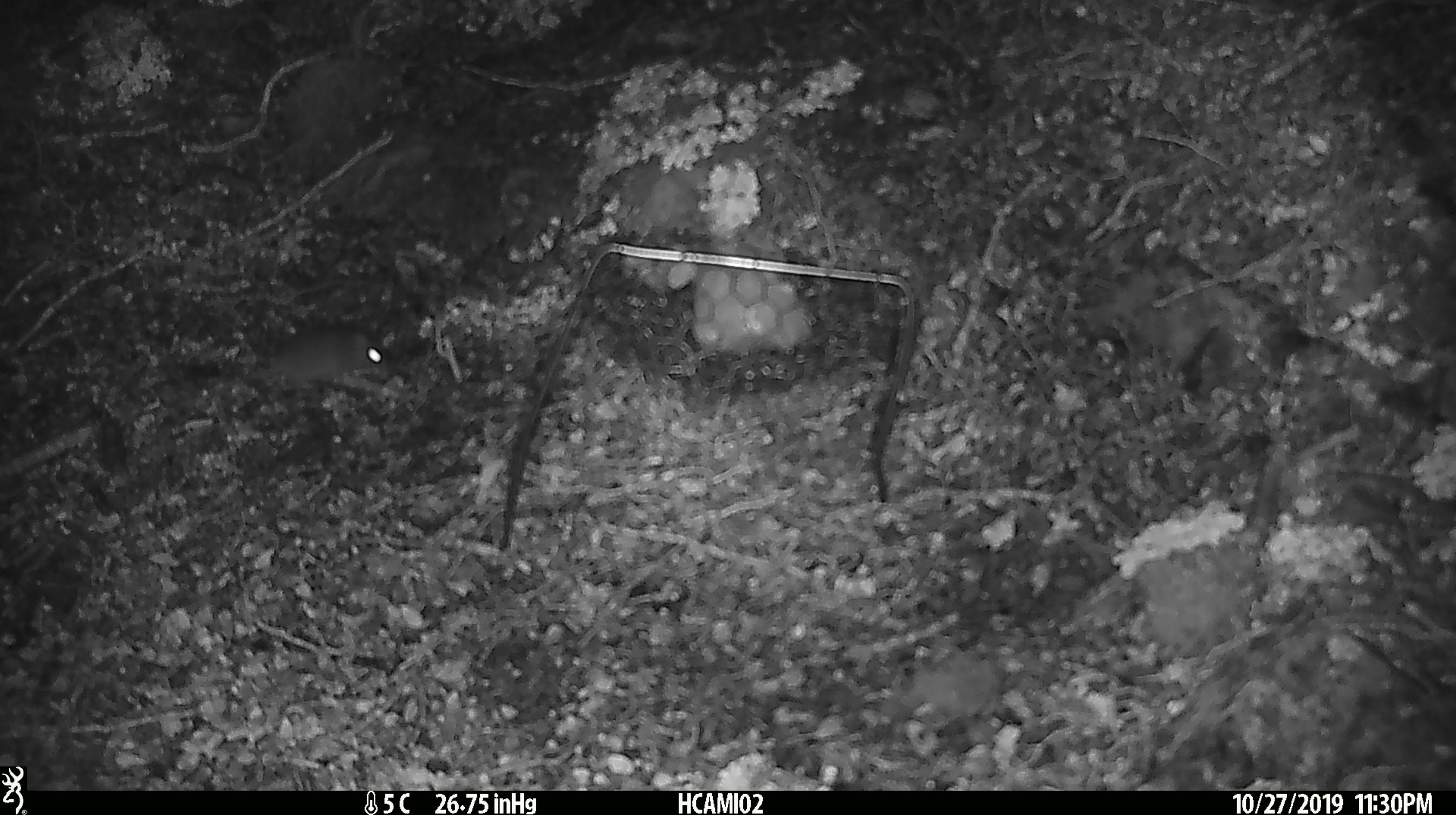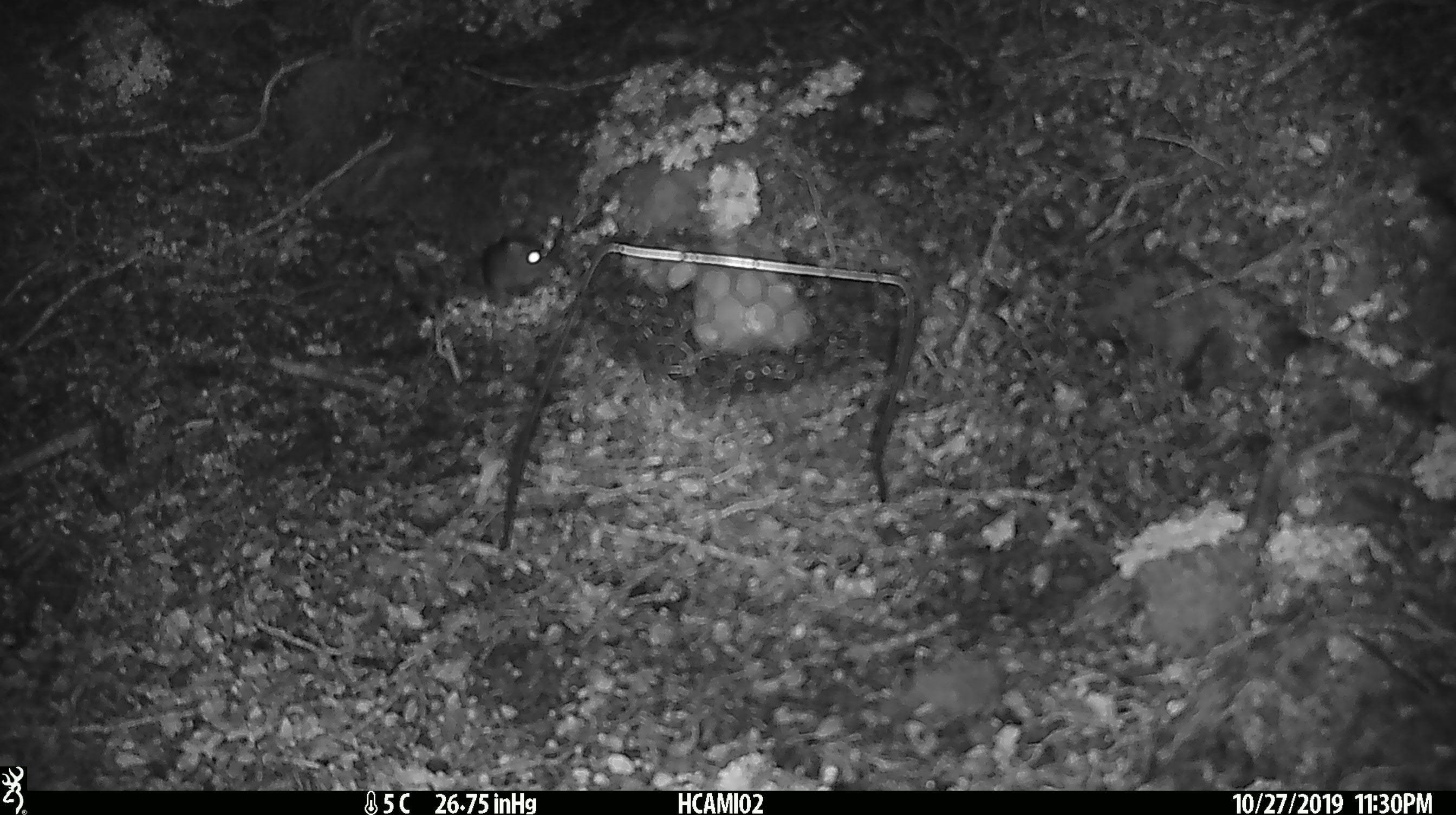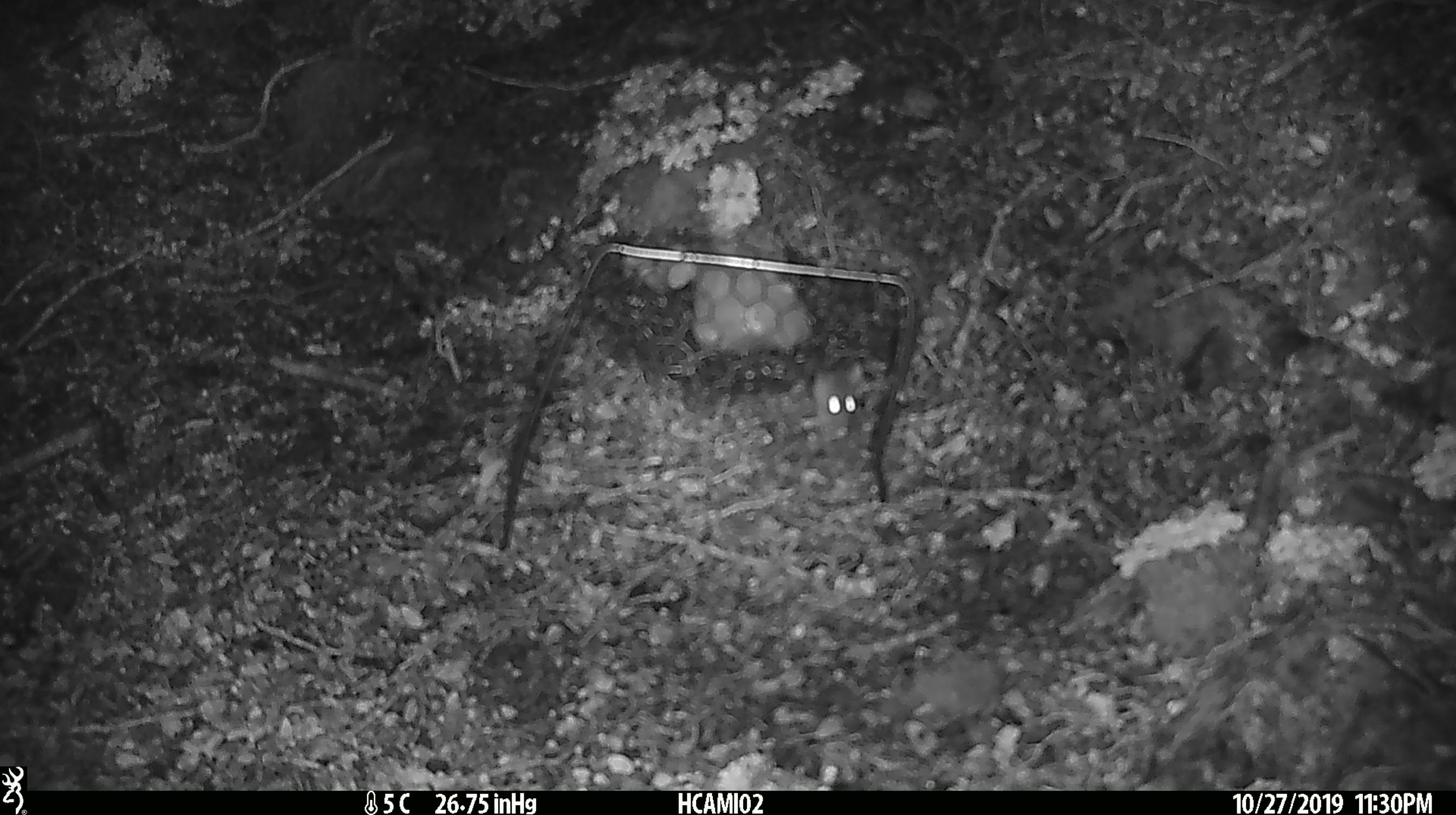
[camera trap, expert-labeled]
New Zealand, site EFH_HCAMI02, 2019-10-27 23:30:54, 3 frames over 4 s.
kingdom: Animalia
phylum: Chordata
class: Mammalia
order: Rodentia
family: Muridae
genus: Mus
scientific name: Mus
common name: mouse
Mouse (Mus).